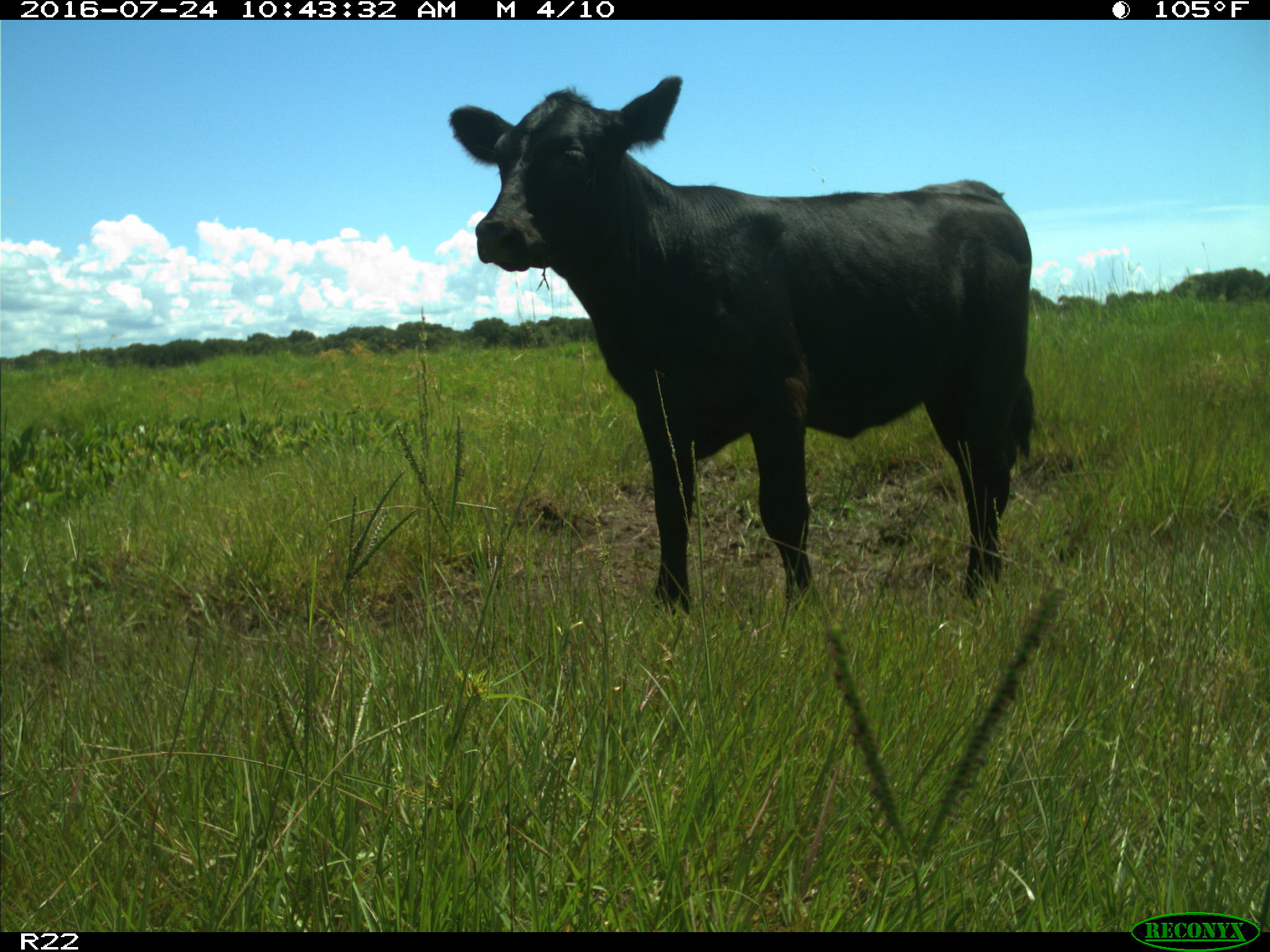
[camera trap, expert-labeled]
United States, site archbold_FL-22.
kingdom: Animalia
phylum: Chordata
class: Mammalia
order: Artiodactyla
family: Bovidae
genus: Bos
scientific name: Bos taurus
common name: domestic cow